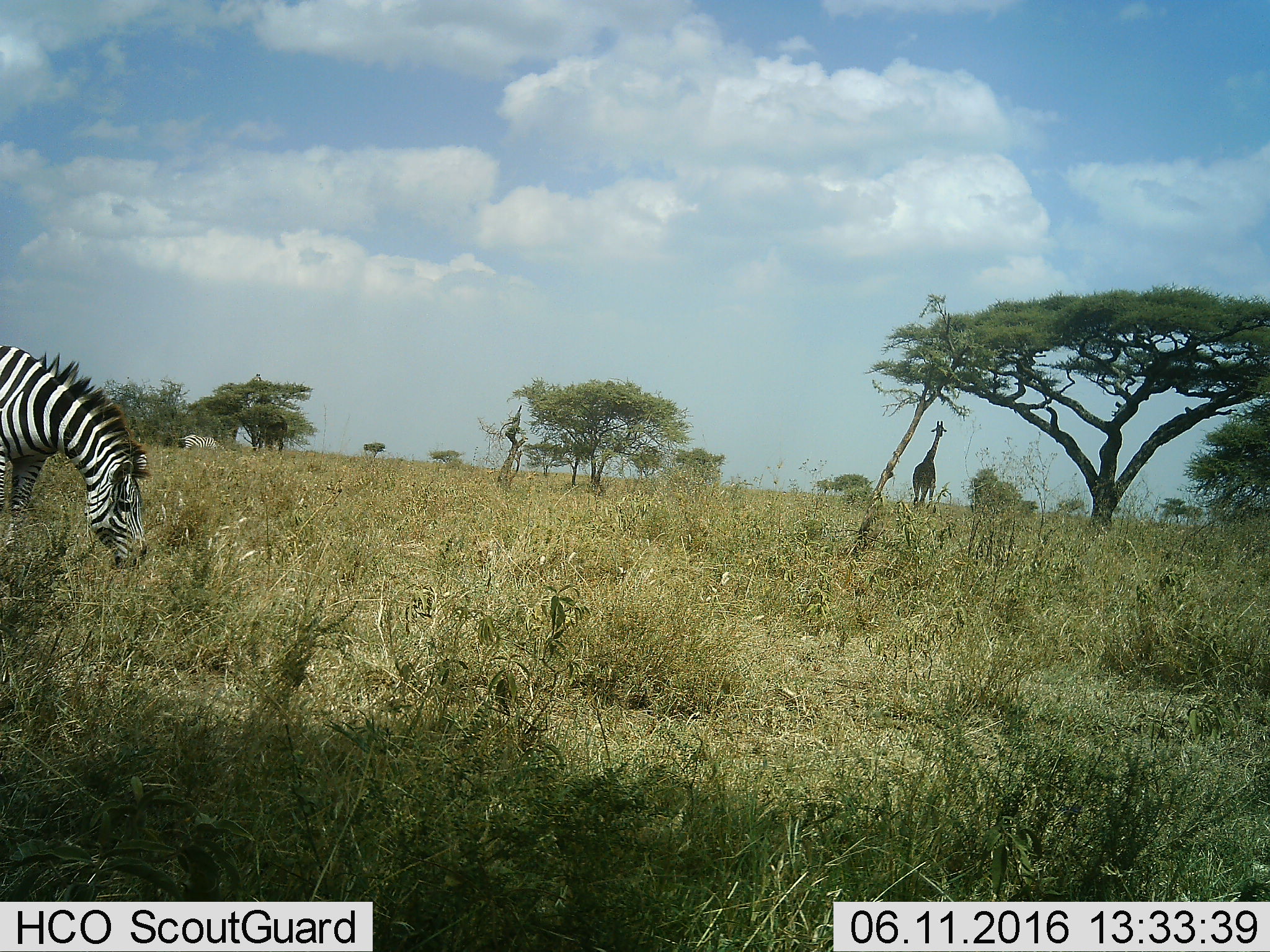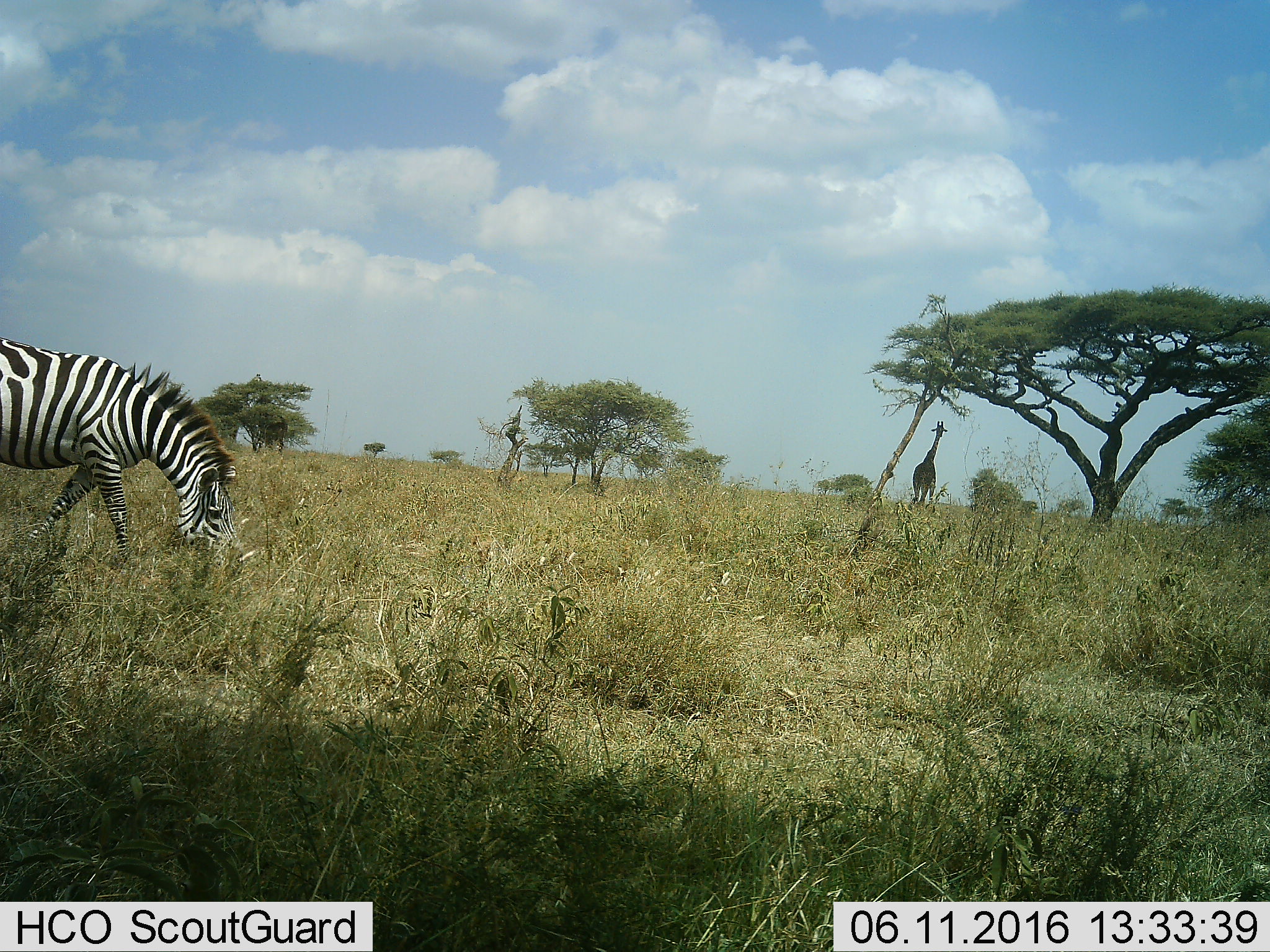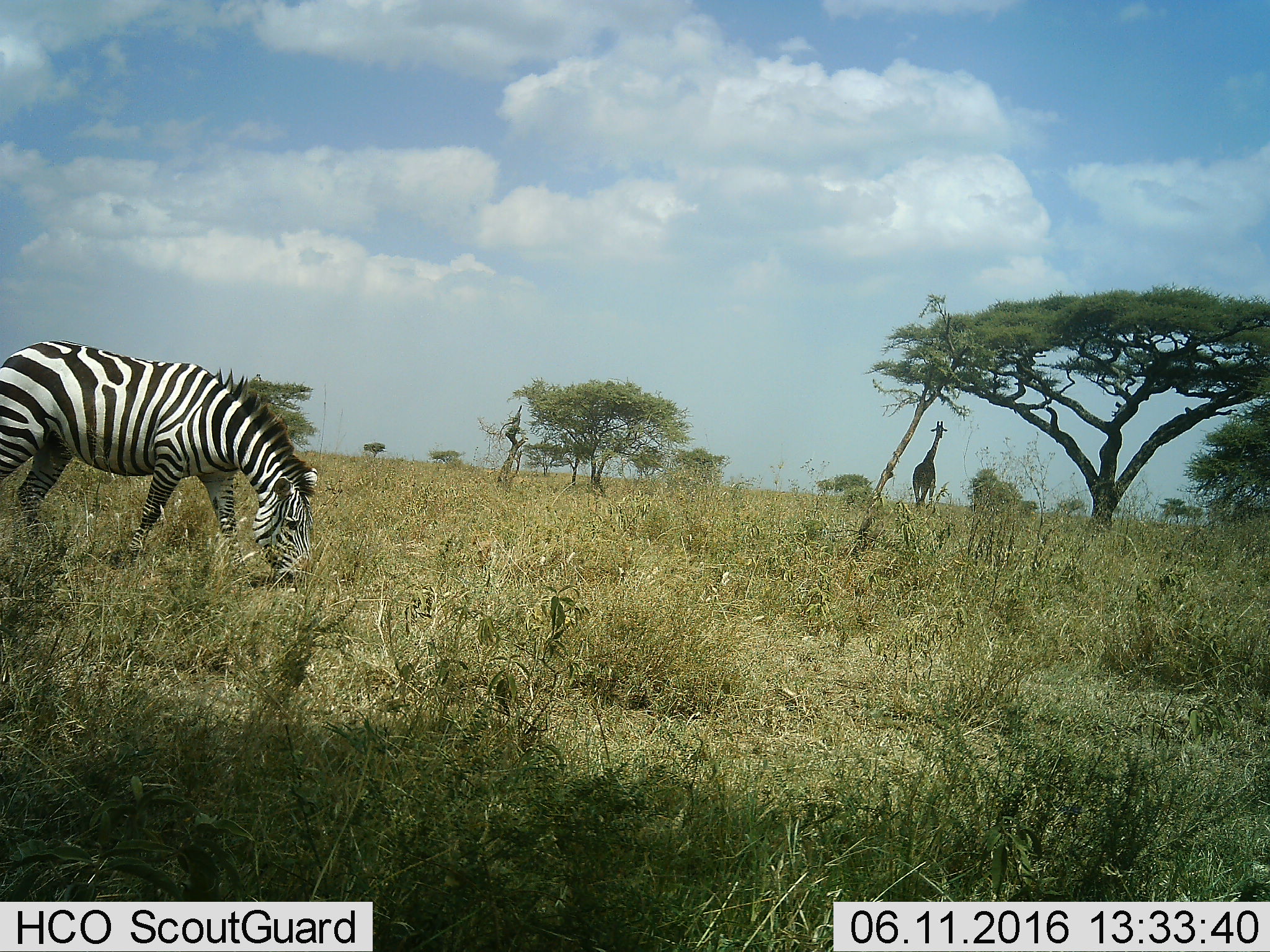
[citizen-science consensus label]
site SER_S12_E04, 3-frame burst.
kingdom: Animalia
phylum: Chordata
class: Mammalia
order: Artiodactyla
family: Giraffidae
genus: Giraffa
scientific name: Giraffa camelopardalis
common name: giraffe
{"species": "giraffe (Giraffa camelopardalis)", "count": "1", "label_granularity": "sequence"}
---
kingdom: Animalia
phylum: Chordata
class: Mammalia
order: Perissodactyla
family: Equidae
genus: Equus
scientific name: Equus quagga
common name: plains zebra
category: zebraplains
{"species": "zebraplains (plains zebra) (Equus quagga)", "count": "2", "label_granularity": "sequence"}